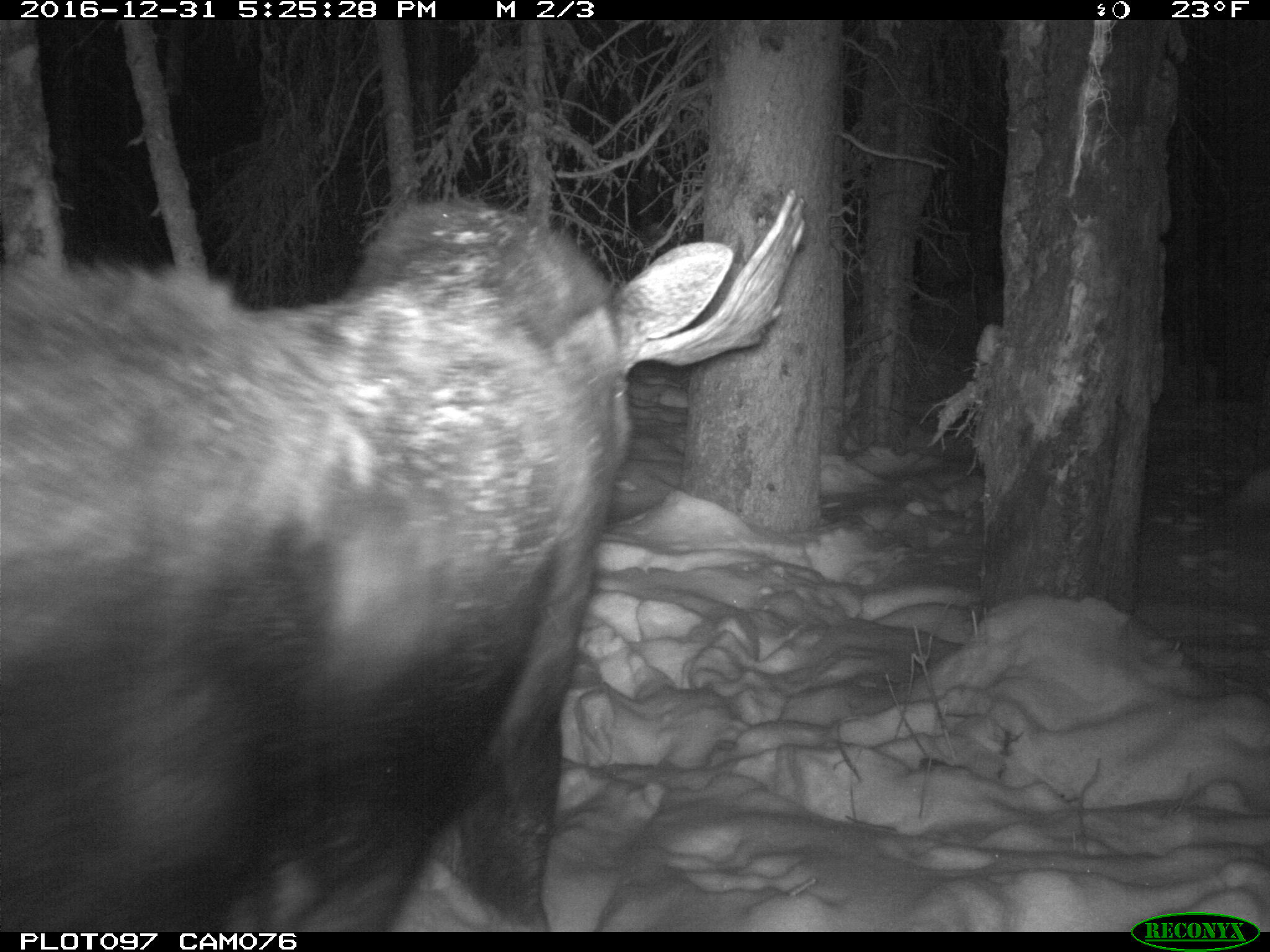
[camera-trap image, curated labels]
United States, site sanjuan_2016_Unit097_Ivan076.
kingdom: Animalia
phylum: Chordata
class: Mammalia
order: Artiodactyla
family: Cervidae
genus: Alces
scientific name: Alces alces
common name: moose